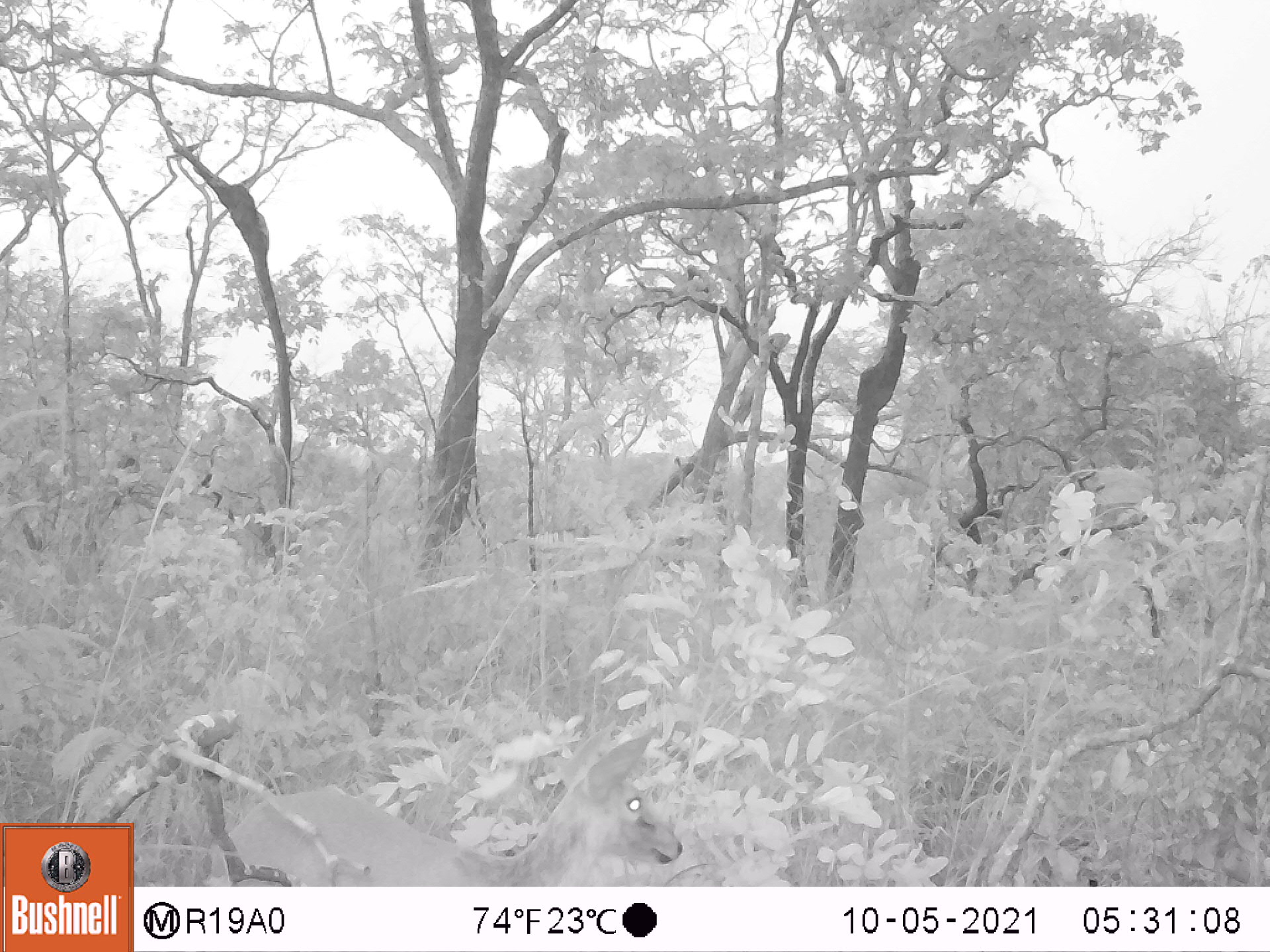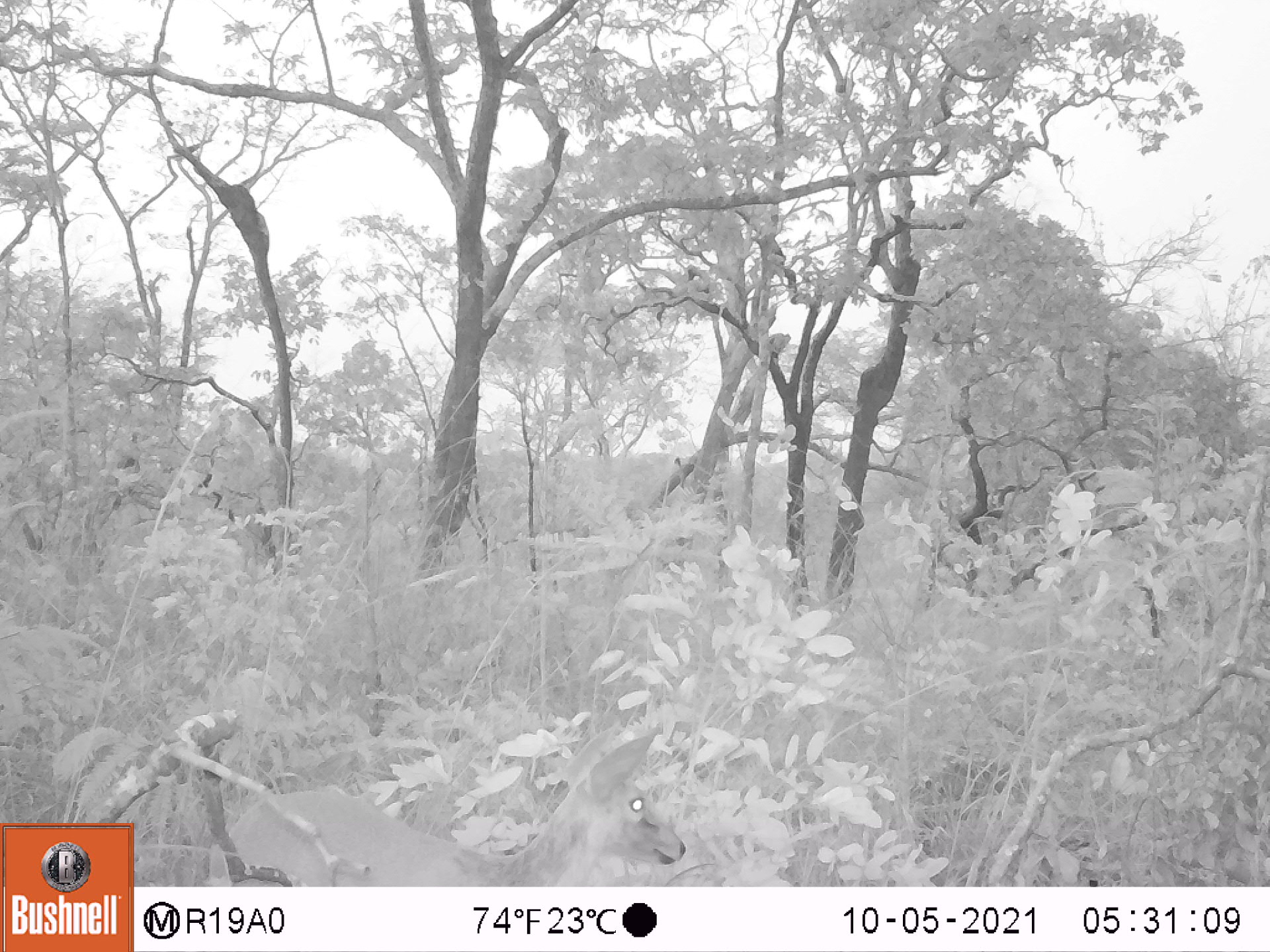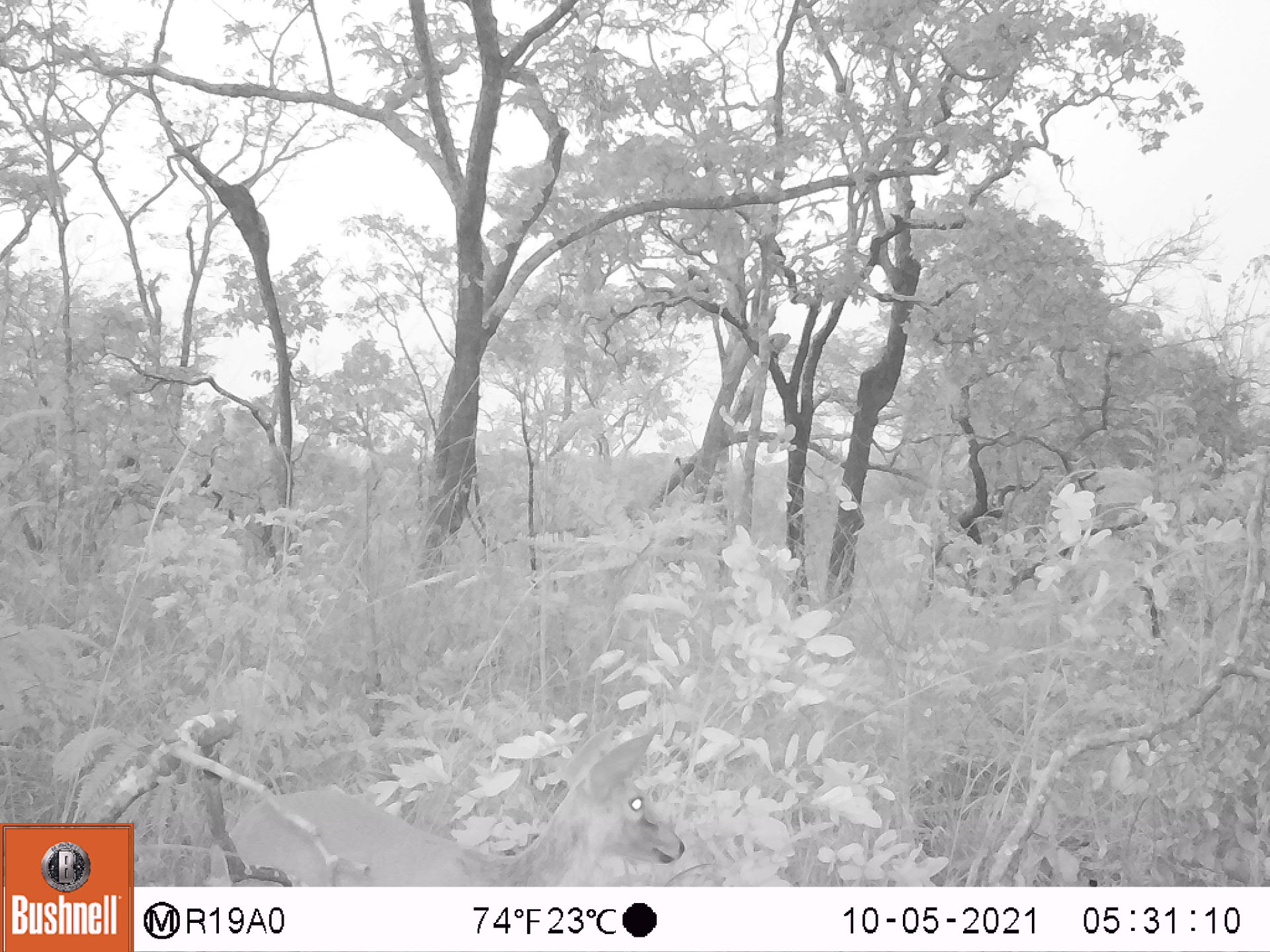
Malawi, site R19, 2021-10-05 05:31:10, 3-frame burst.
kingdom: Animalia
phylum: Chordata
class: Mammalia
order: Artiodactyla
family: Bovidae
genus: Sylvicapra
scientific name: Sylvicapra grimmia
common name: common duiker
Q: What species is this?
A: Common duiker (Sylvicapra grimmia).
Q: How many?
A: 1.